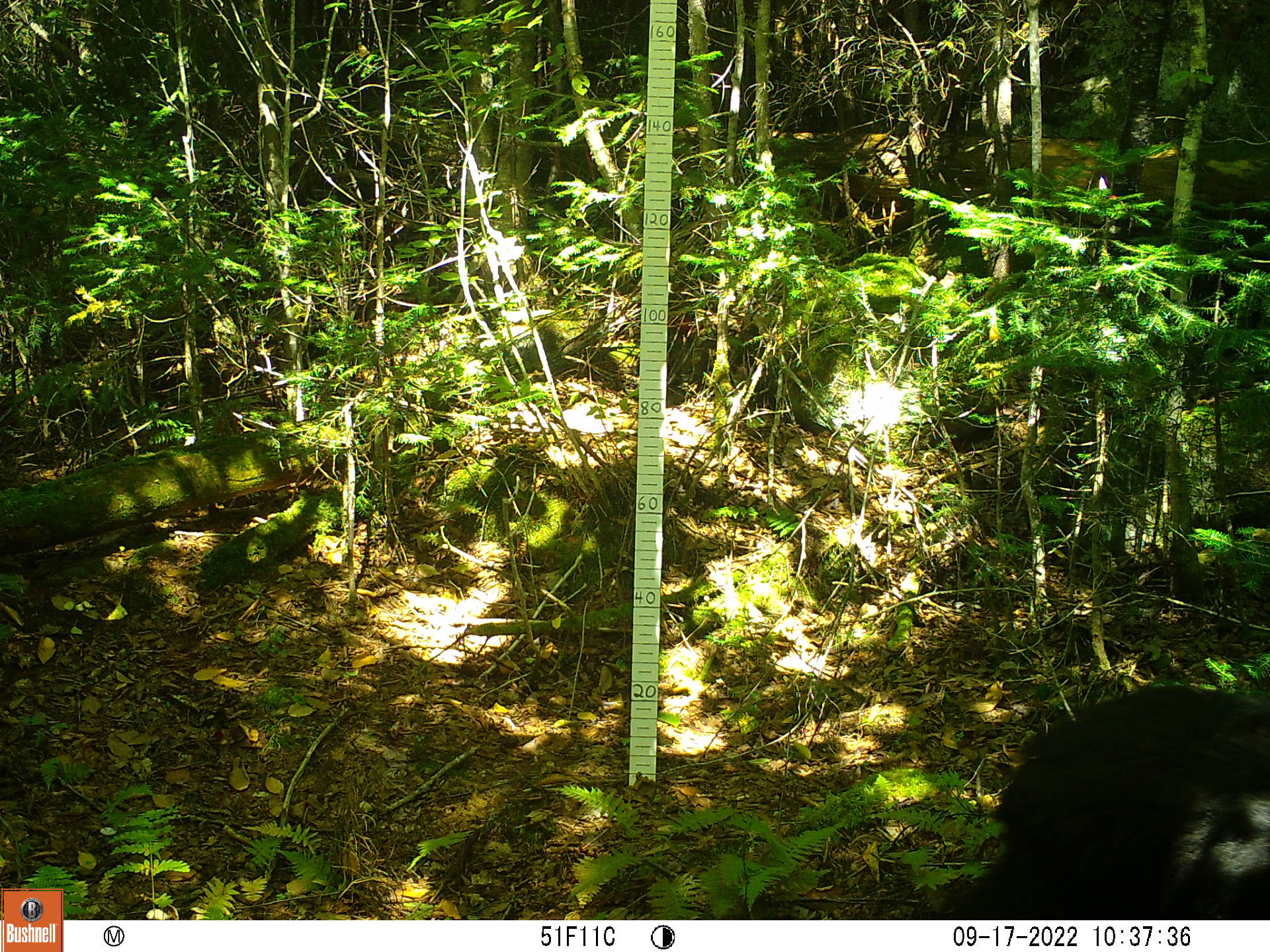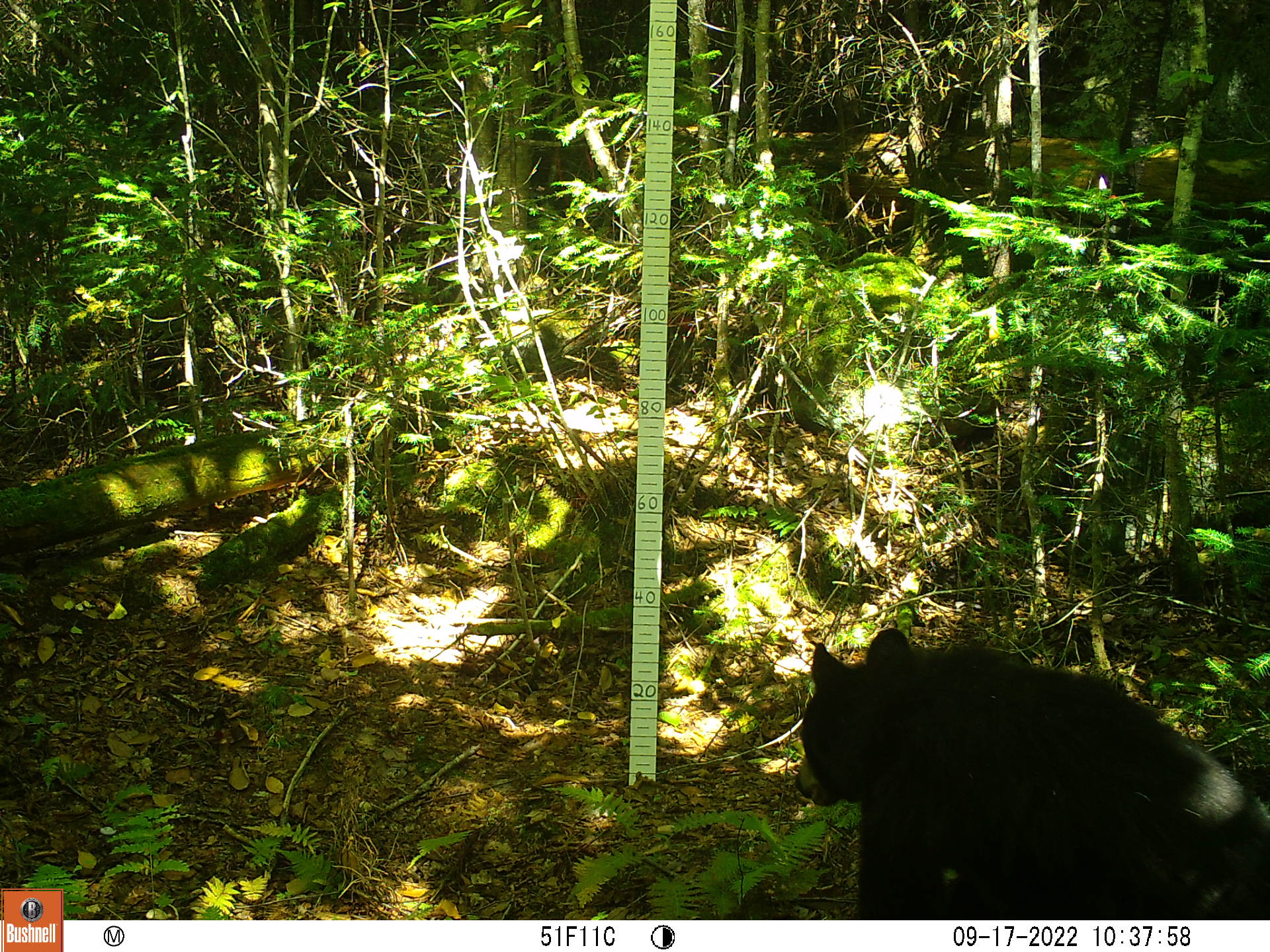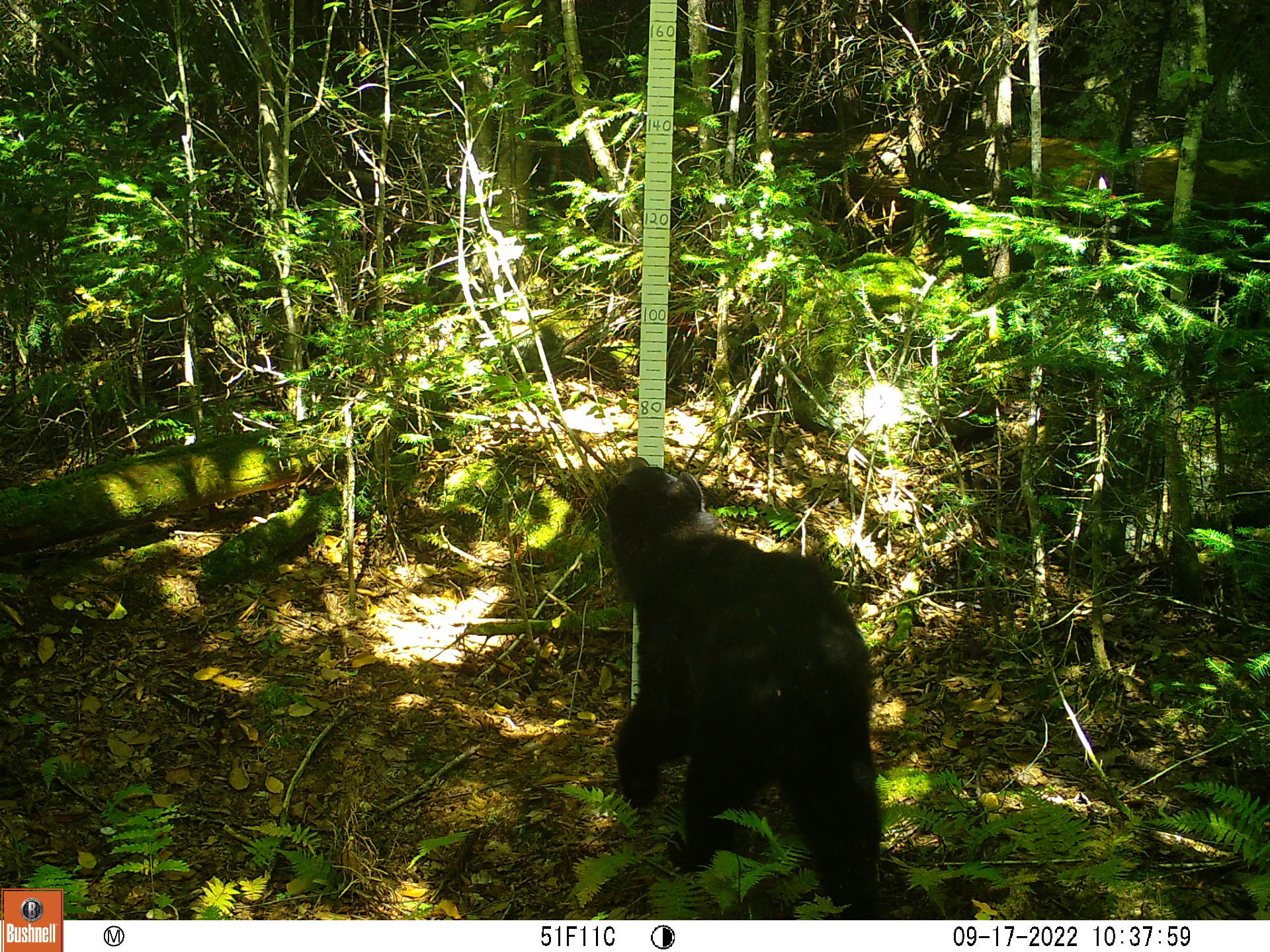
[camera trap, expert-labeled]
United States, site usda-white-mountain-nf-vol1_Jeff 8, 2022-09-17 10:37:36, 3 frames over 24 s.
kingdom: Animalia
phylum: Chordata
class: Mammalia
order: Carnivora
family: Ursidae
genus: Ursus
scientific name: Ursus americanus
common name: black bear